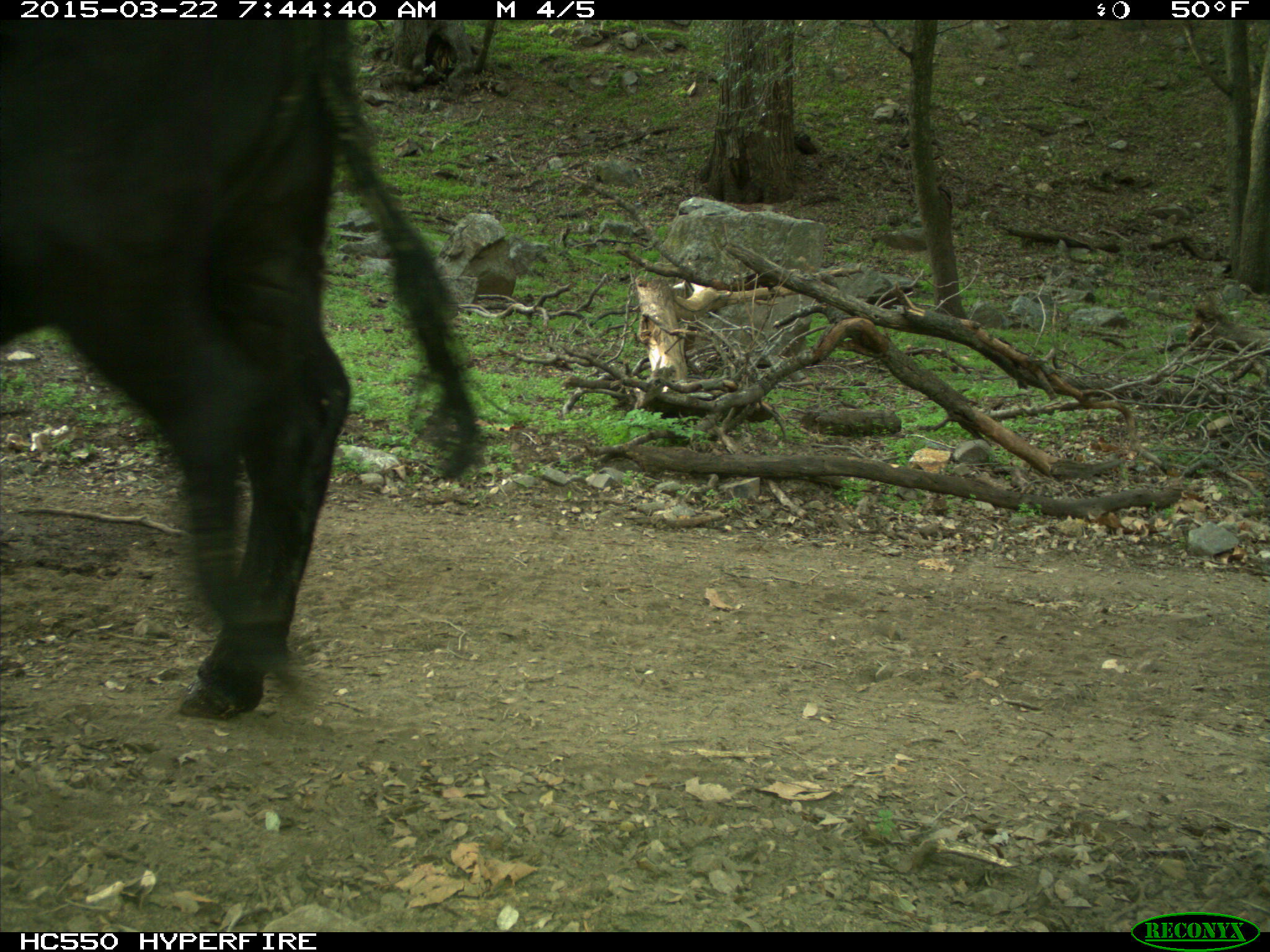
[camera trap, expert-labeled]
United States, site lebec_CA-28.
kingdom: Animalia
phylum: Chordata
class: Mammalia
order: Artiodactyla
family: Bovidae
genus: Bos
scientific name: Bos taurus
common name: domestic cow